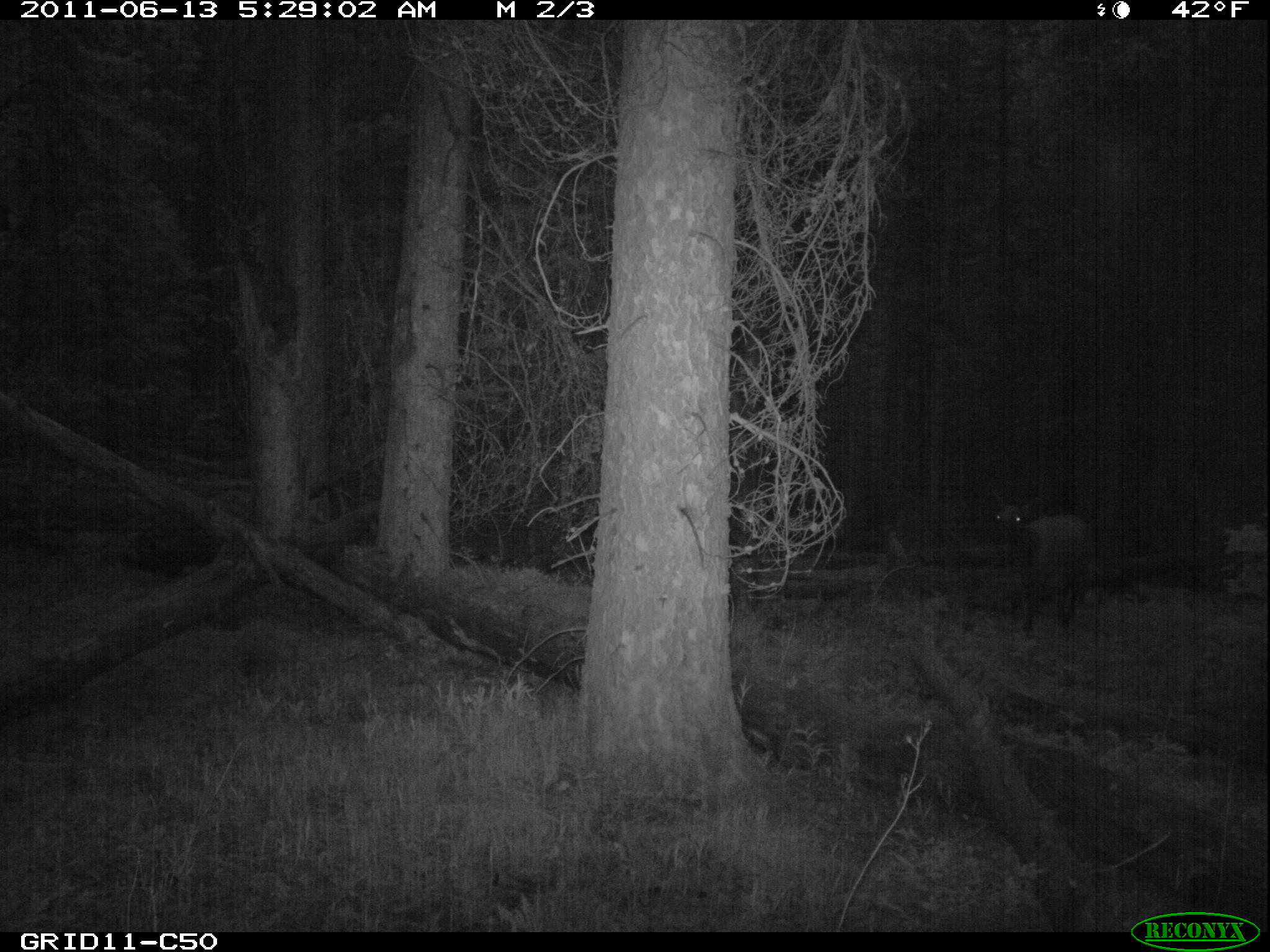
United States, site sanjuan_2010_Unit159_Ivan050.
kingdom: Animalia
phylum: Chordata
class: Mammalia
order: Artiodactyla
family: Cervidae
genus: Cervus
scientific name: Cervus elaphus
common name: red deer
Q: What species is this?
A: Cervus elaphus (red deer).